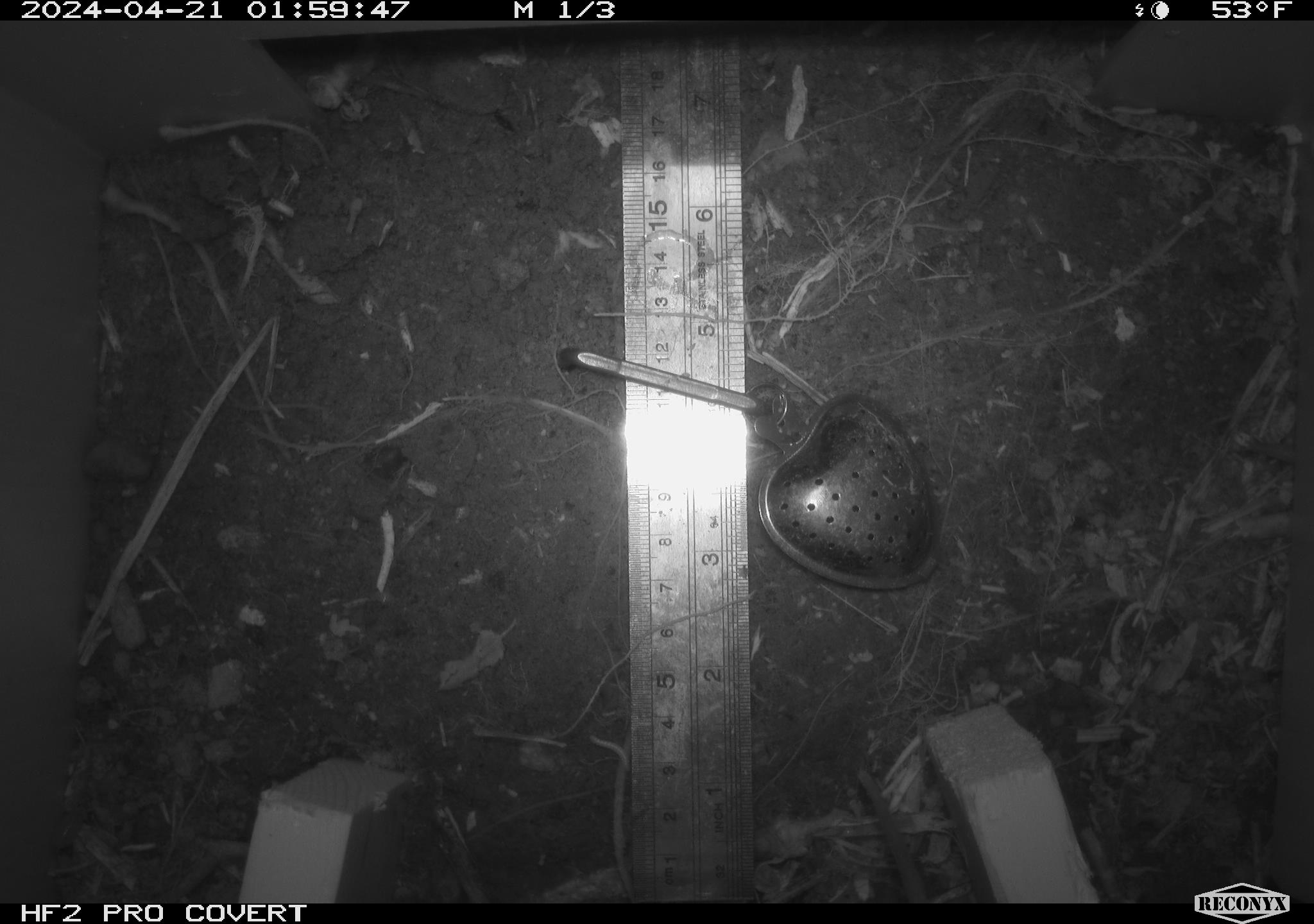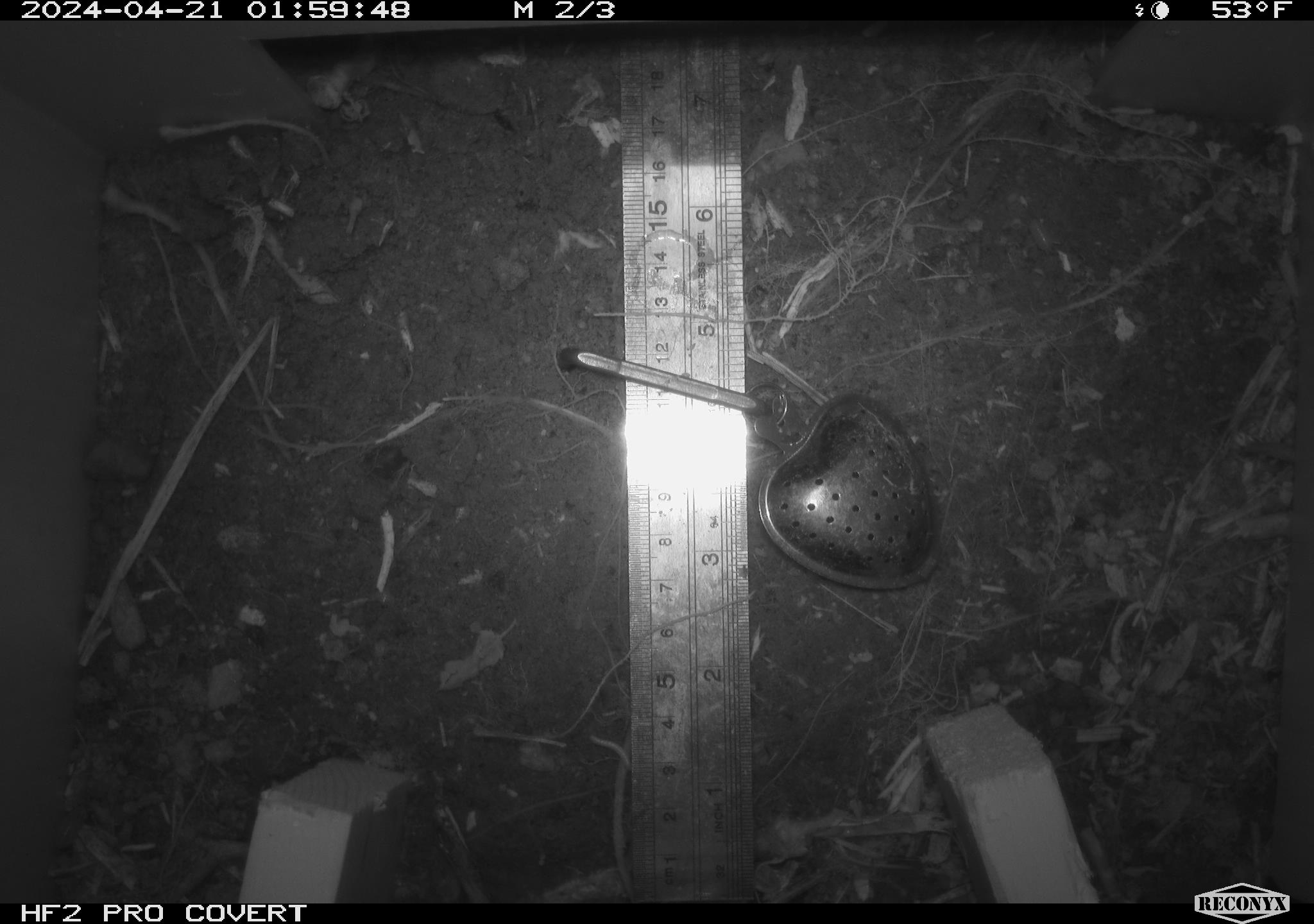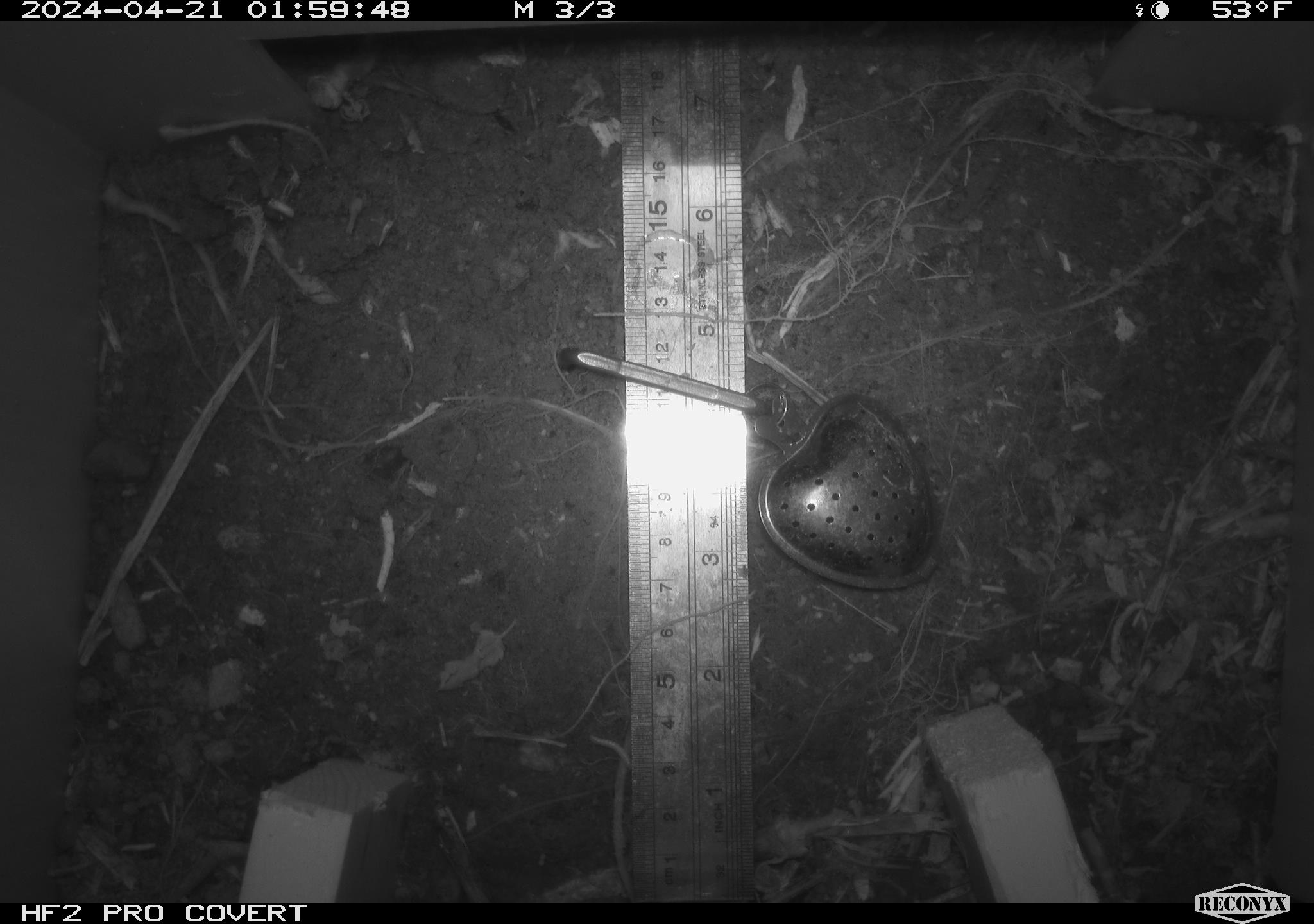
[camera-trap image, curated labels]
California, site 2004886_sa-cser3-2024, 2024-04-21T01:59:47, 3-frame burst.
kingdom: Animalia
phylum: Chordata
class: Mammalia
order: Rodentia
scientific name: Rodentia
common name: rodent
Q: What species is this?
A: Rodent (Rodentia).